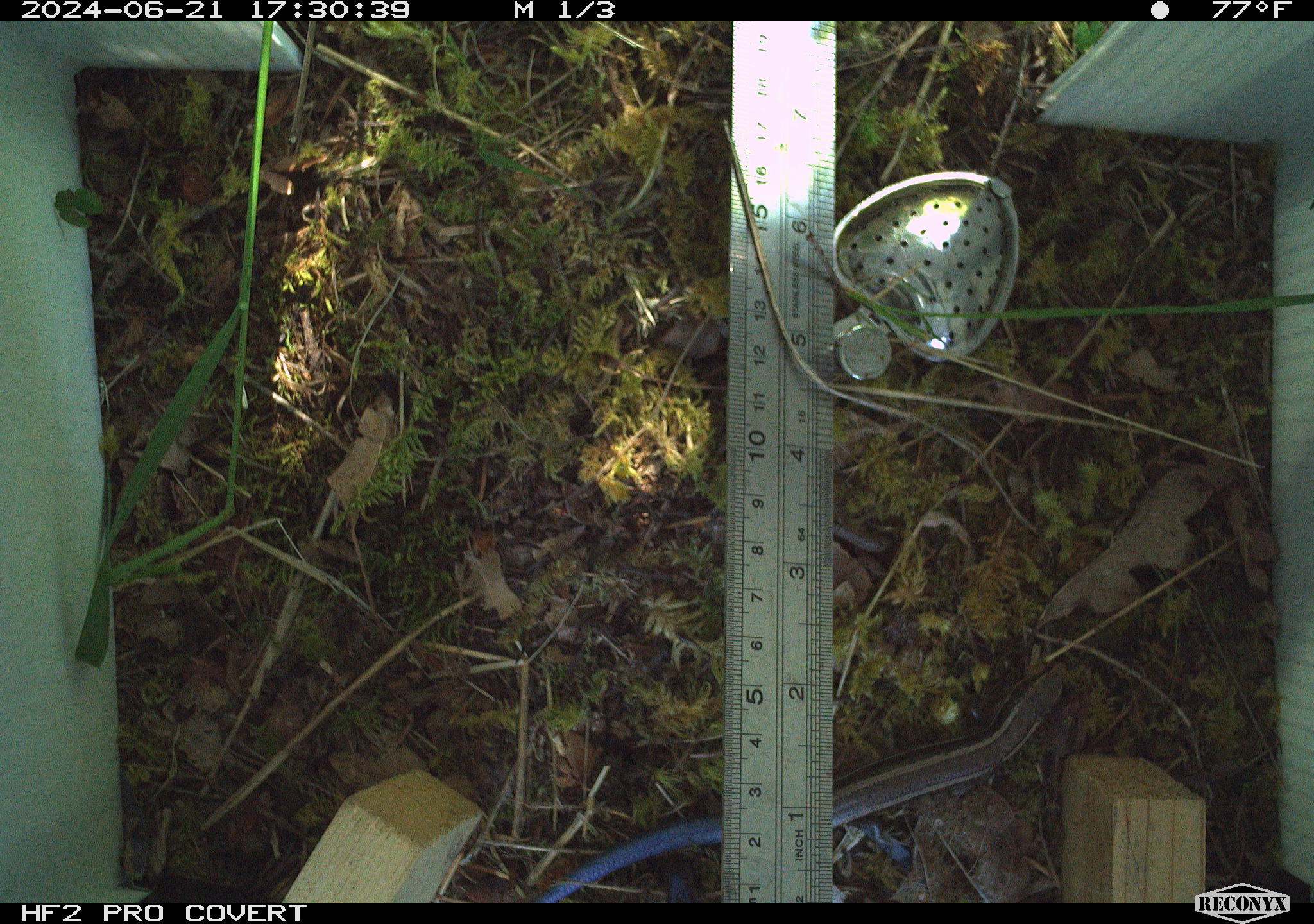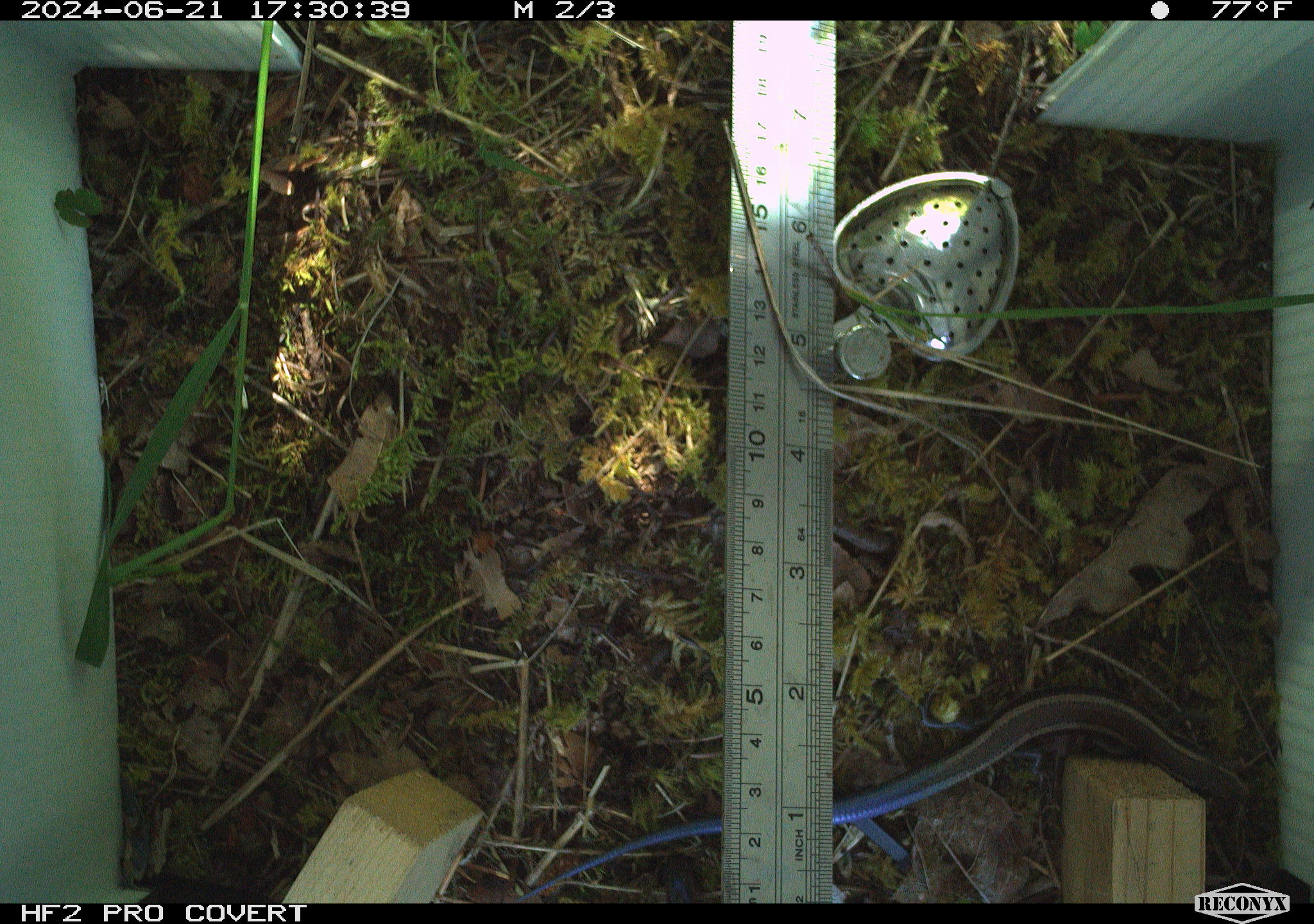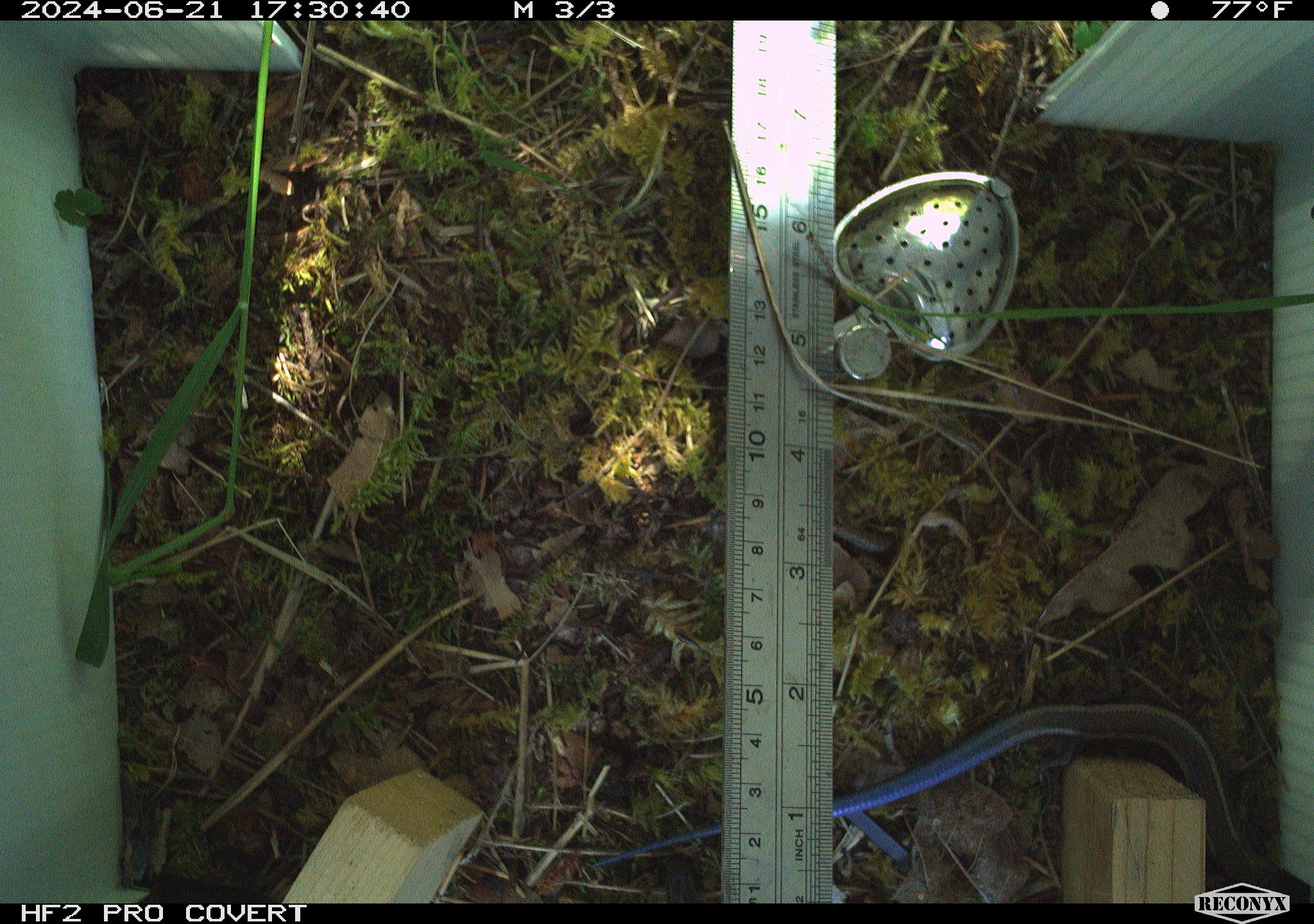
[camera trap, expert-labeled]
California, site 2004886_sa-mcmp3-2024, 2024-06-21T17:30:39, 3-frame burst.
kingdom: Animalia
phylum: Chordata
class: Reptilia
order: Squamata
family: Scincidae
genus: Plestiodon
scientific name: Plestiodon skiltonianus skiltonianus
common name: skilton's skink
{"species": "skilton's skink (Plestiodon skiltonianus skiltonianus)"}